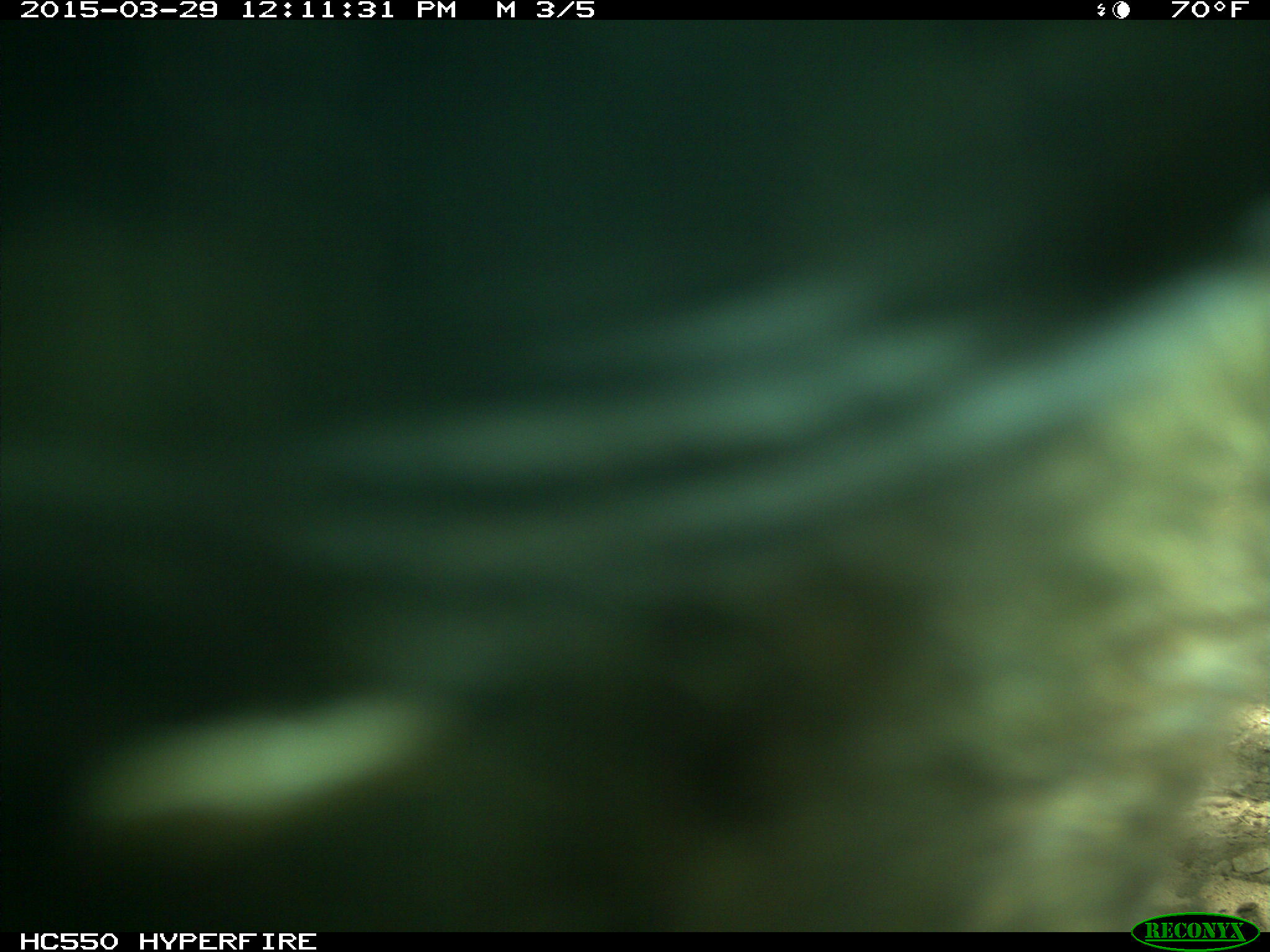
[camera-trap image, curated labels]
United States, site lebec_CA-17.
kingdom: Animalia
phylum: Chordata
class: Mammalia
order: Artiodactyla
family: Bovidae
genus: Bos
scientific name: Bos taurus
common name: domestic cow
Bos taurus (domestic cow).